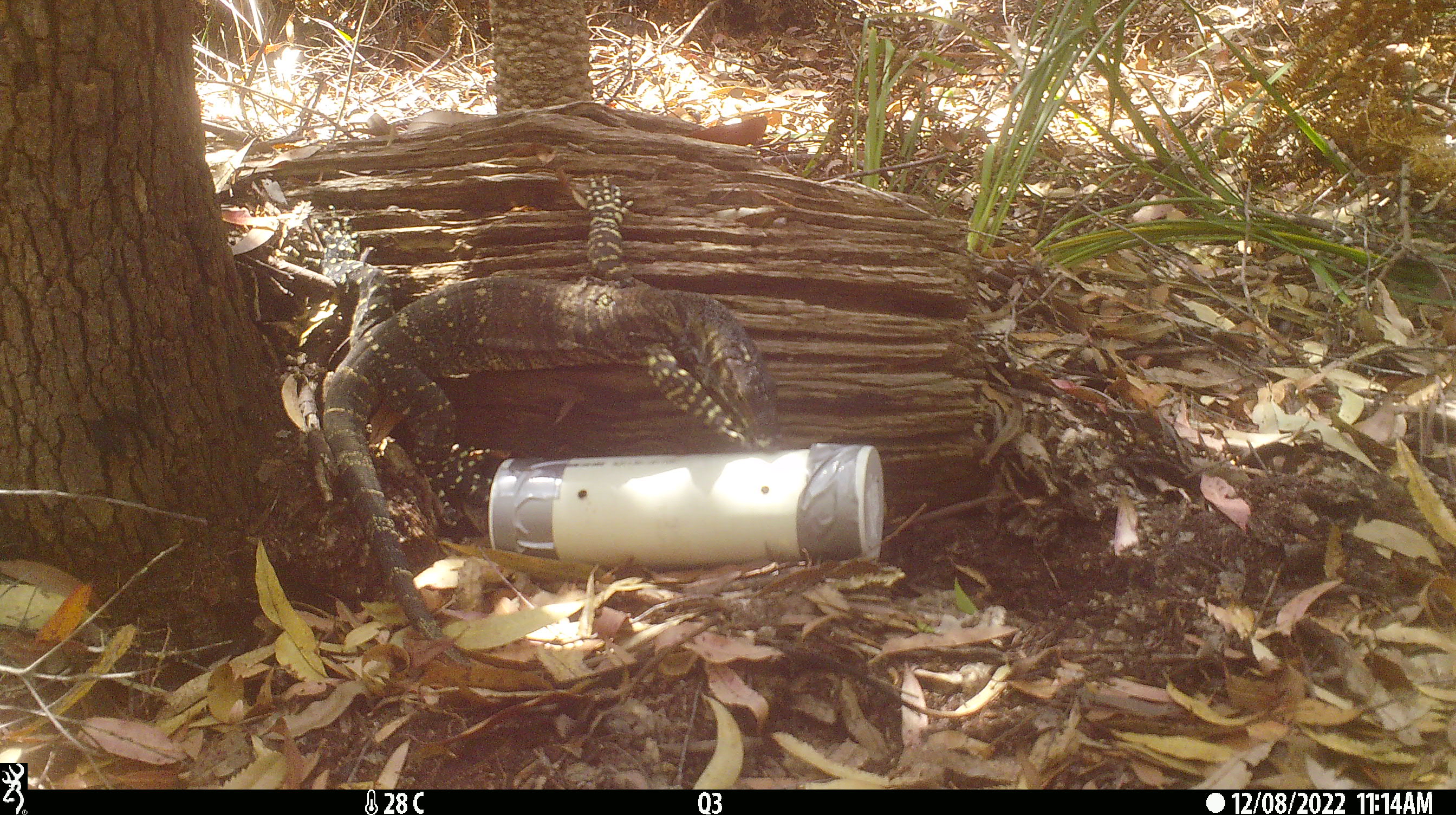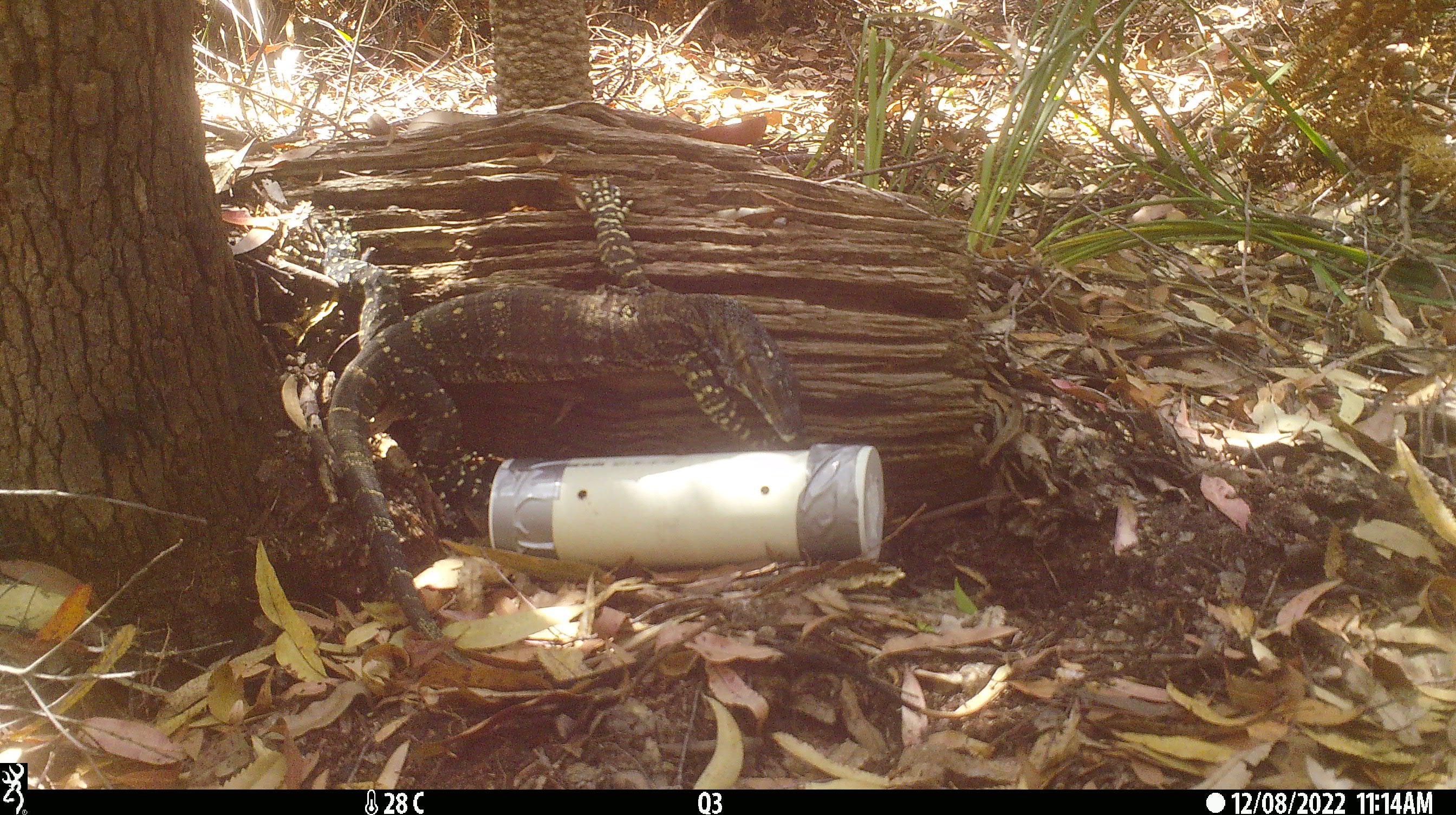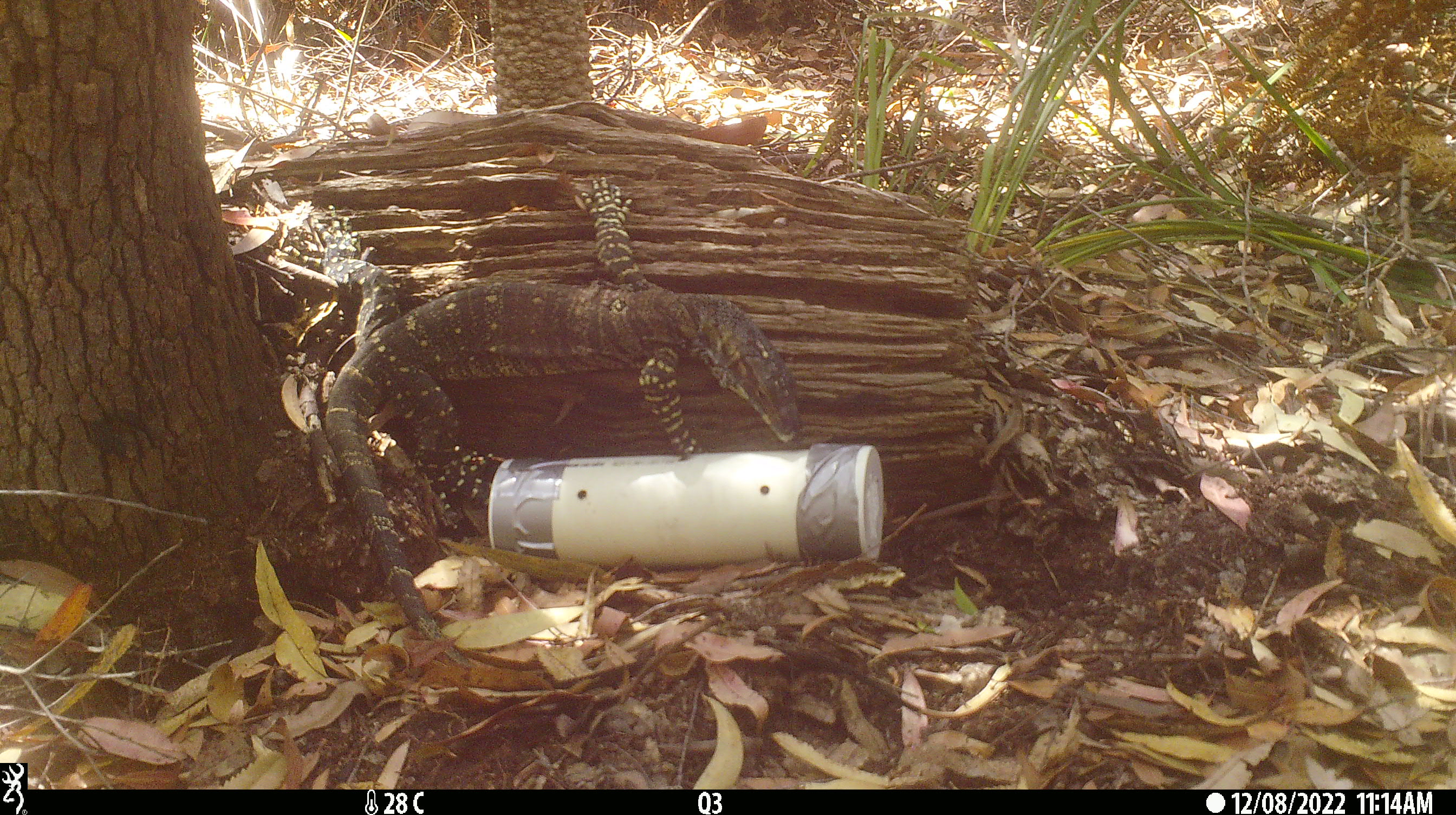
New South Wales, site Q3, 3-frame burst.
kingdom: Animalia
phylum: Chordata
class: Reptilia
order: Squamata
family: Varanidae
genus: Varanus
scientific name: Varanus varius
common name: lace monitor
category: goanna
Goanna (lace monitor) (Varanus varius).